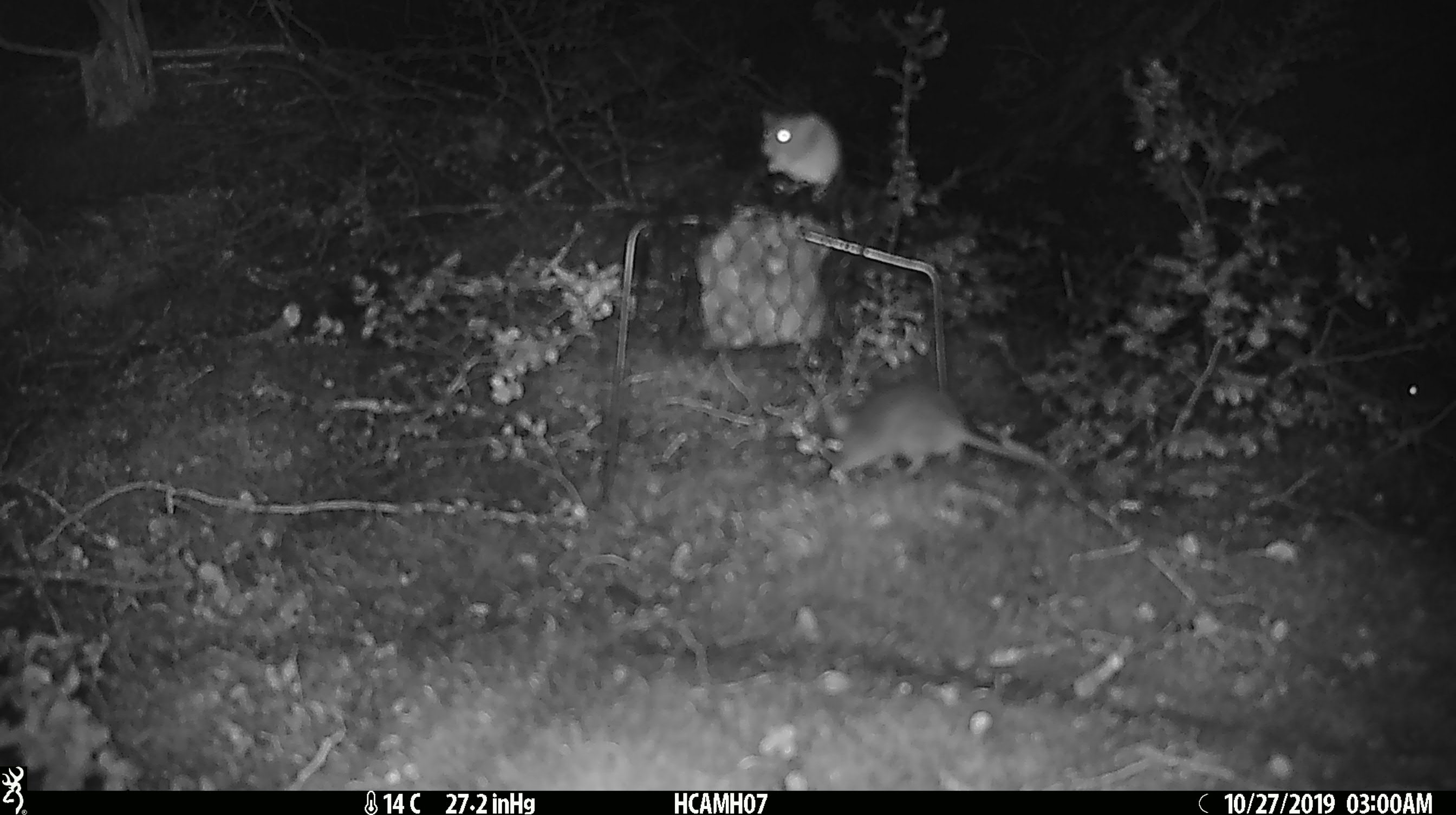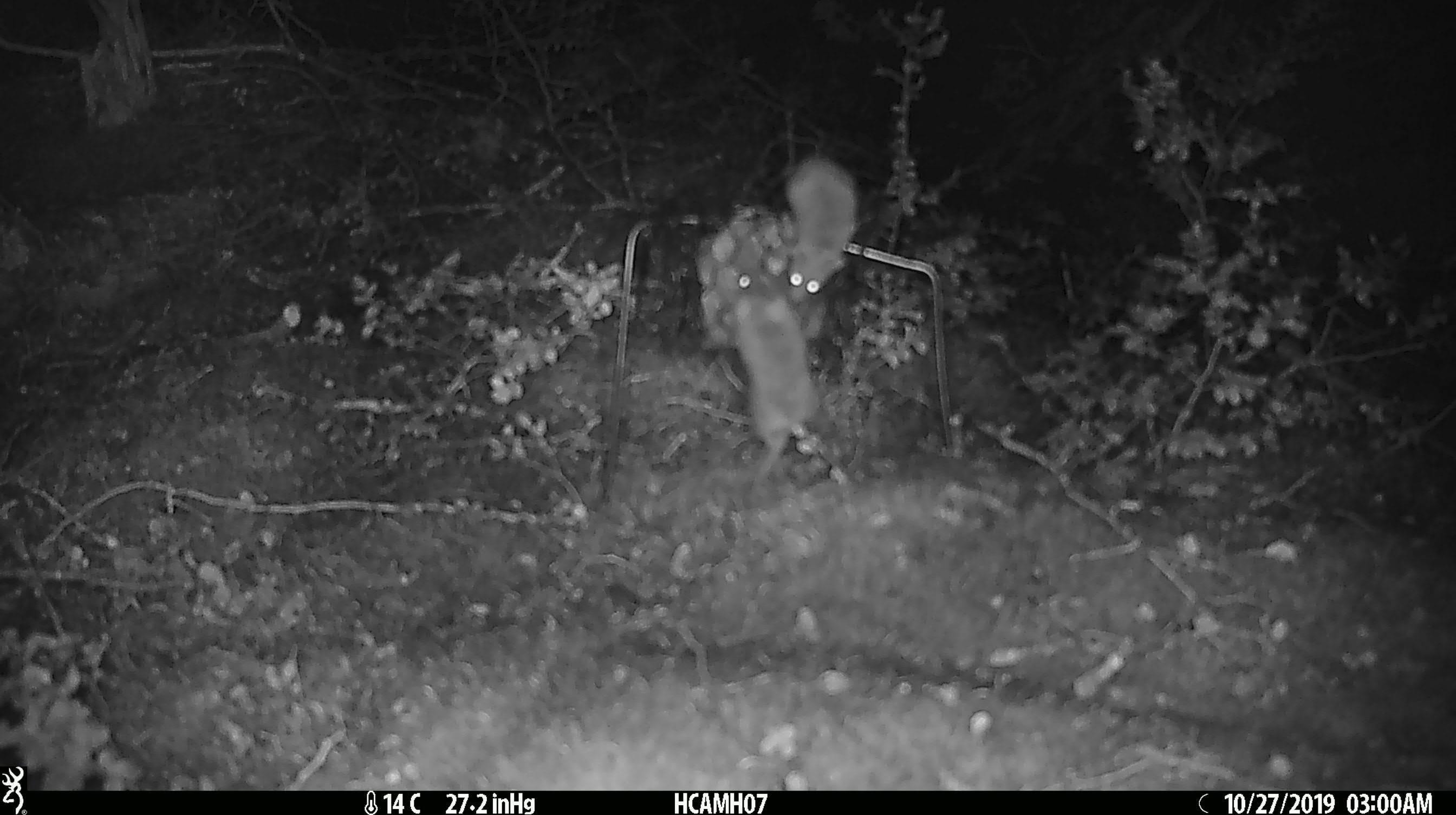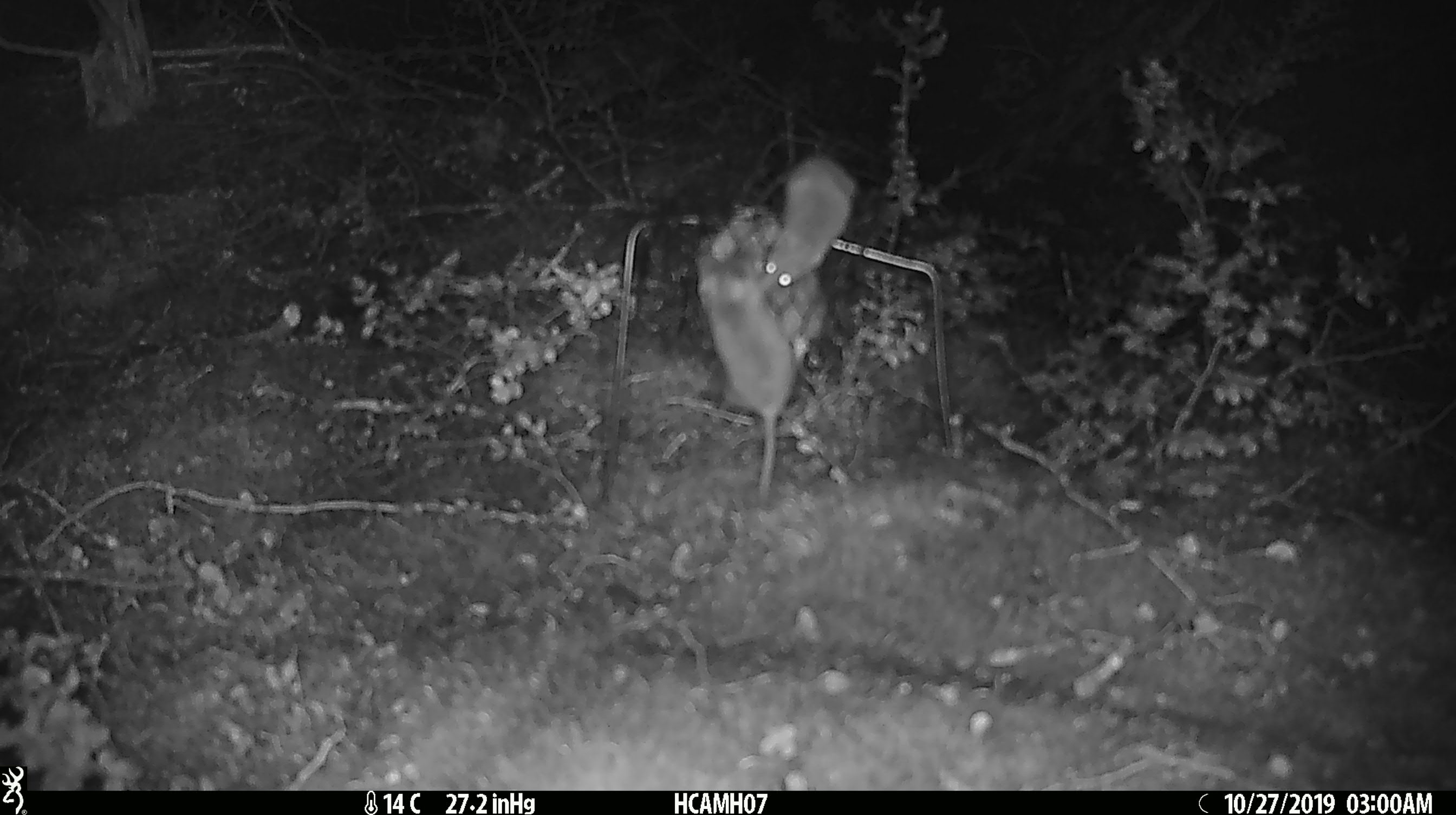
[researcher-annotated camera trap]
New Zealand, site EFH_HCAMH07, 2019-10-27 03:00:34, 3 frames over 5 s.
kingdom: Animalia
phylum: Chordata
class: Mammalia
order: Rodentia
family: Muridae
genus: Mus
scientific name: Mus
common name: mouse